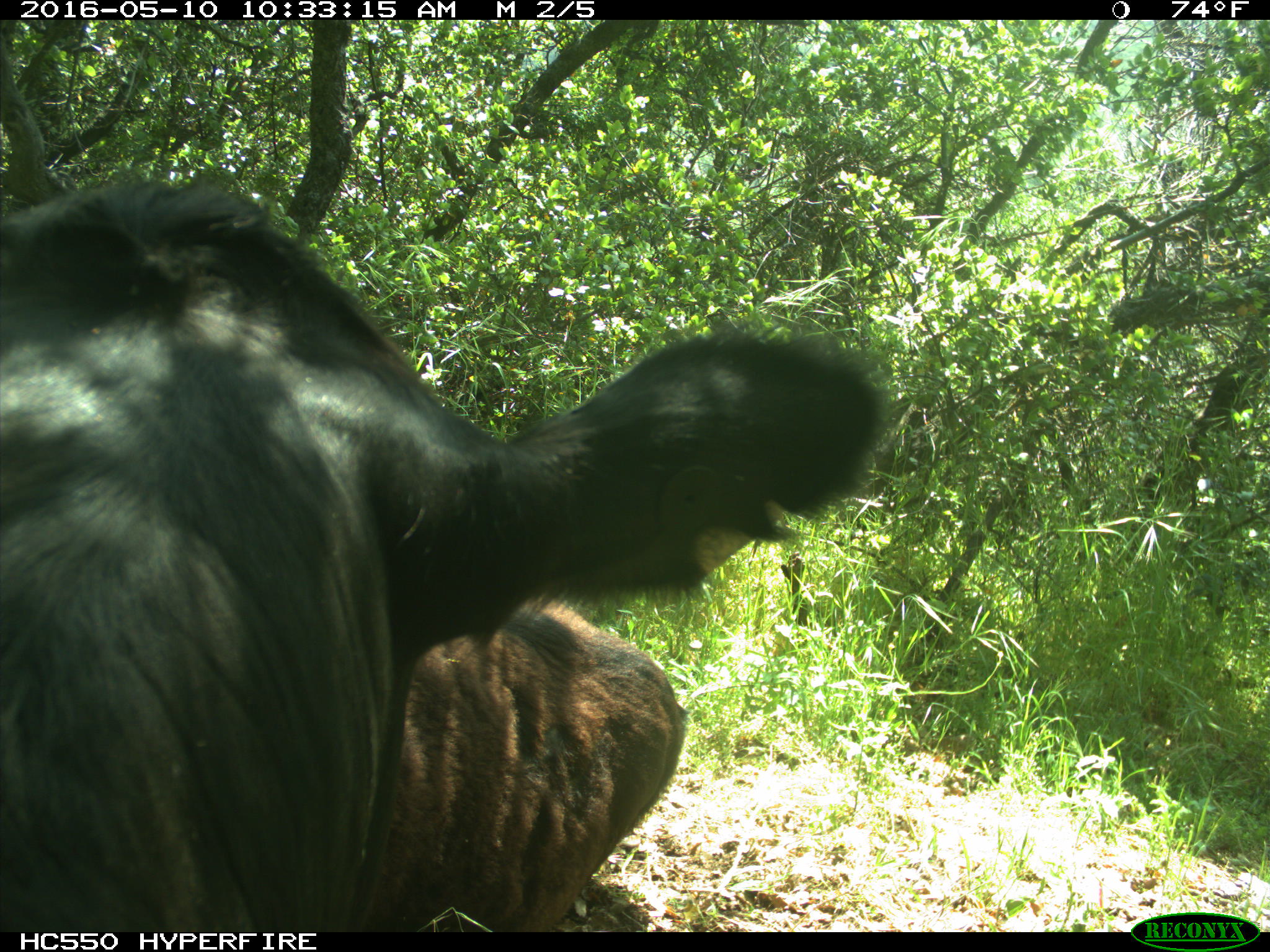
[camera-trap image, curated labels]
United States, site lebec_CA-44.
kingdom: Animalia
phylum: Chordata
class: Mammalia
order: Artiodactyla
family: Bovidae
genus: Bos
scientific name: Bos taurus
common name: domestic cow